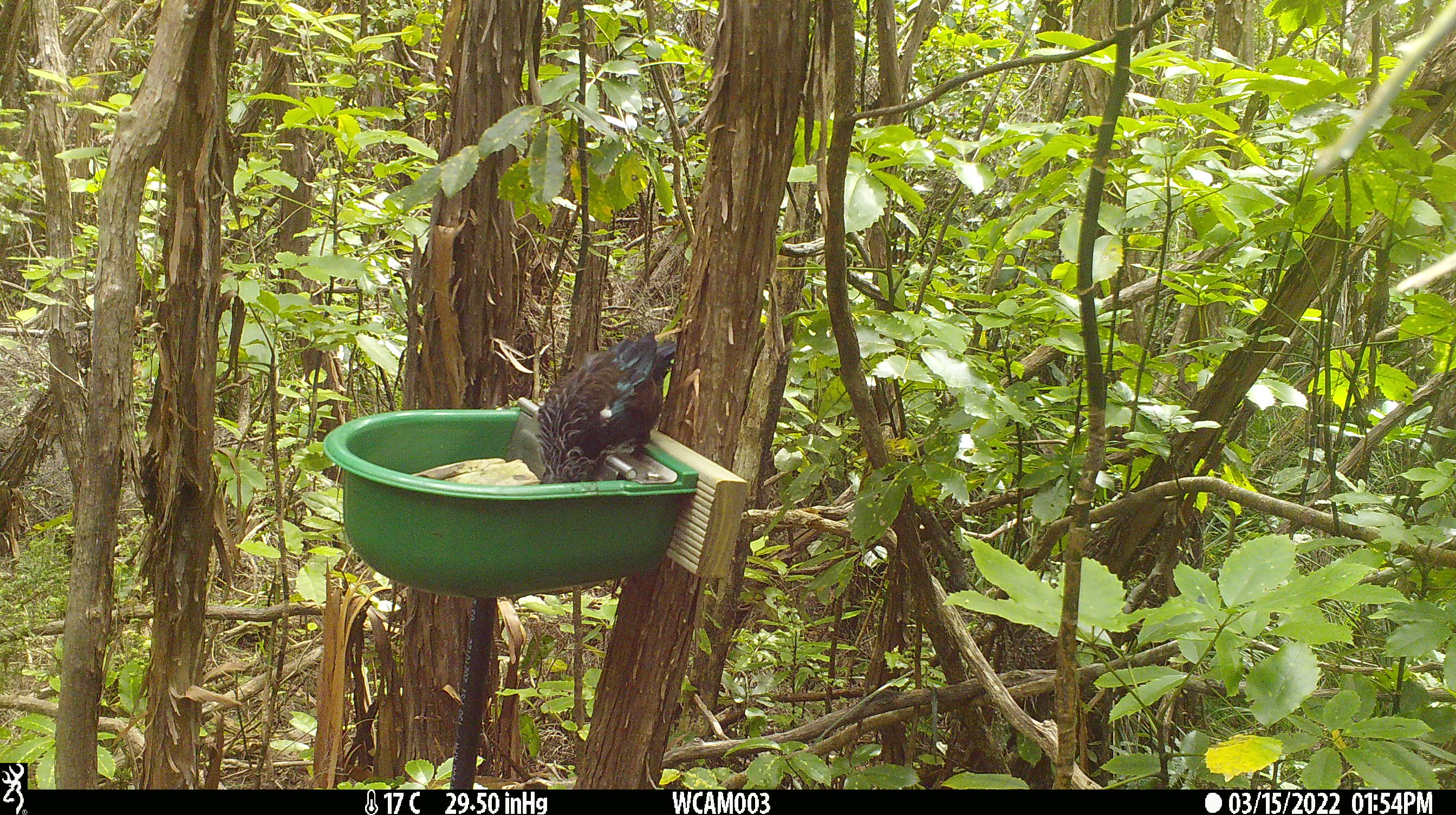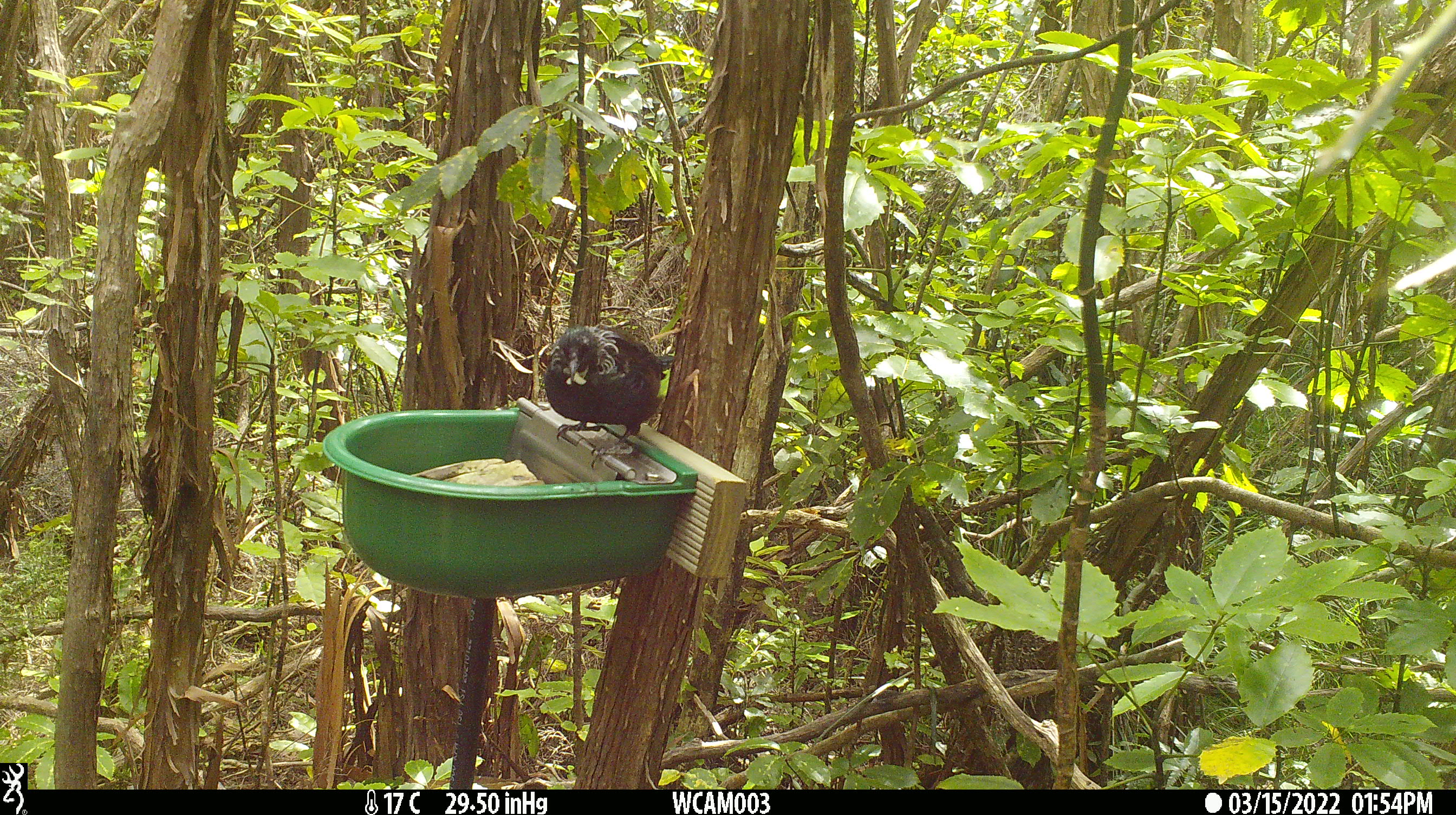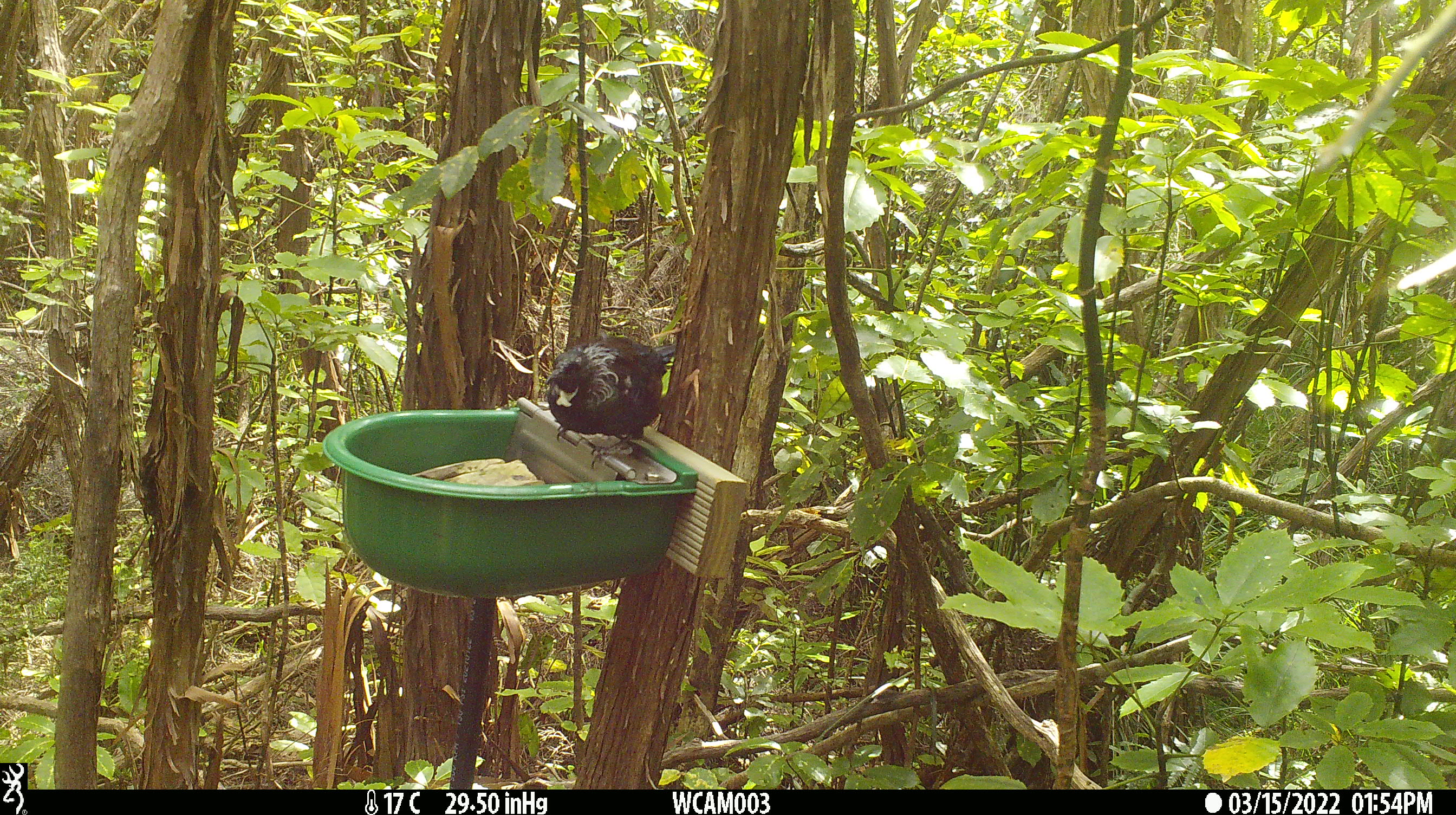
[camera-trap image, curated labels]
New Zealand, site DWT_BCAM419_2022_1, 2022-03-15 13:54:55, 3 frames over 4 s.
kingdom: Animalia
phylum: Chordata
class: Aves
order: Passeriformes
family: Meliphagidae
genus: Prosthemadera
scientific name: Prosthemadera novaeseelandiae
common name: tui